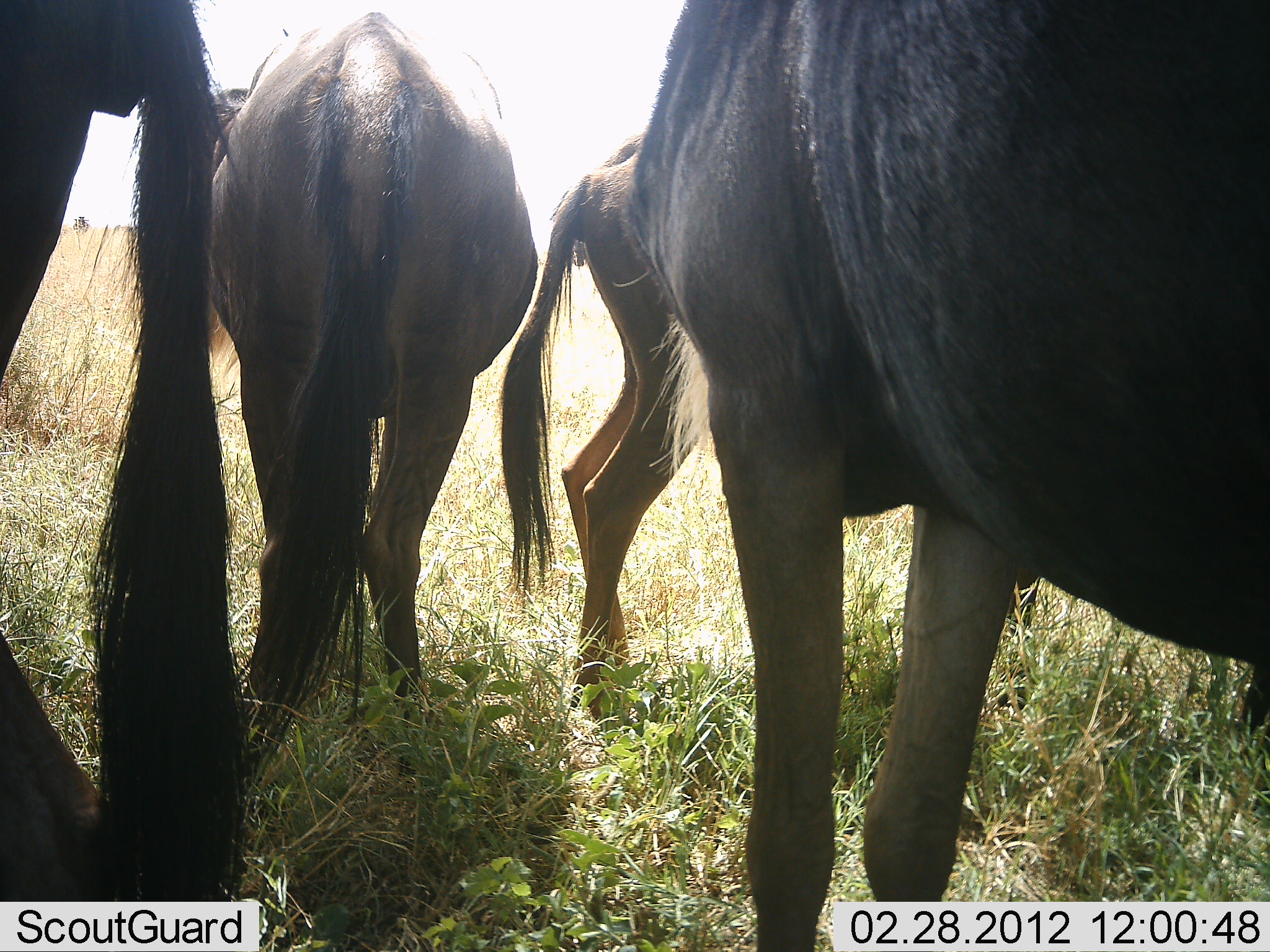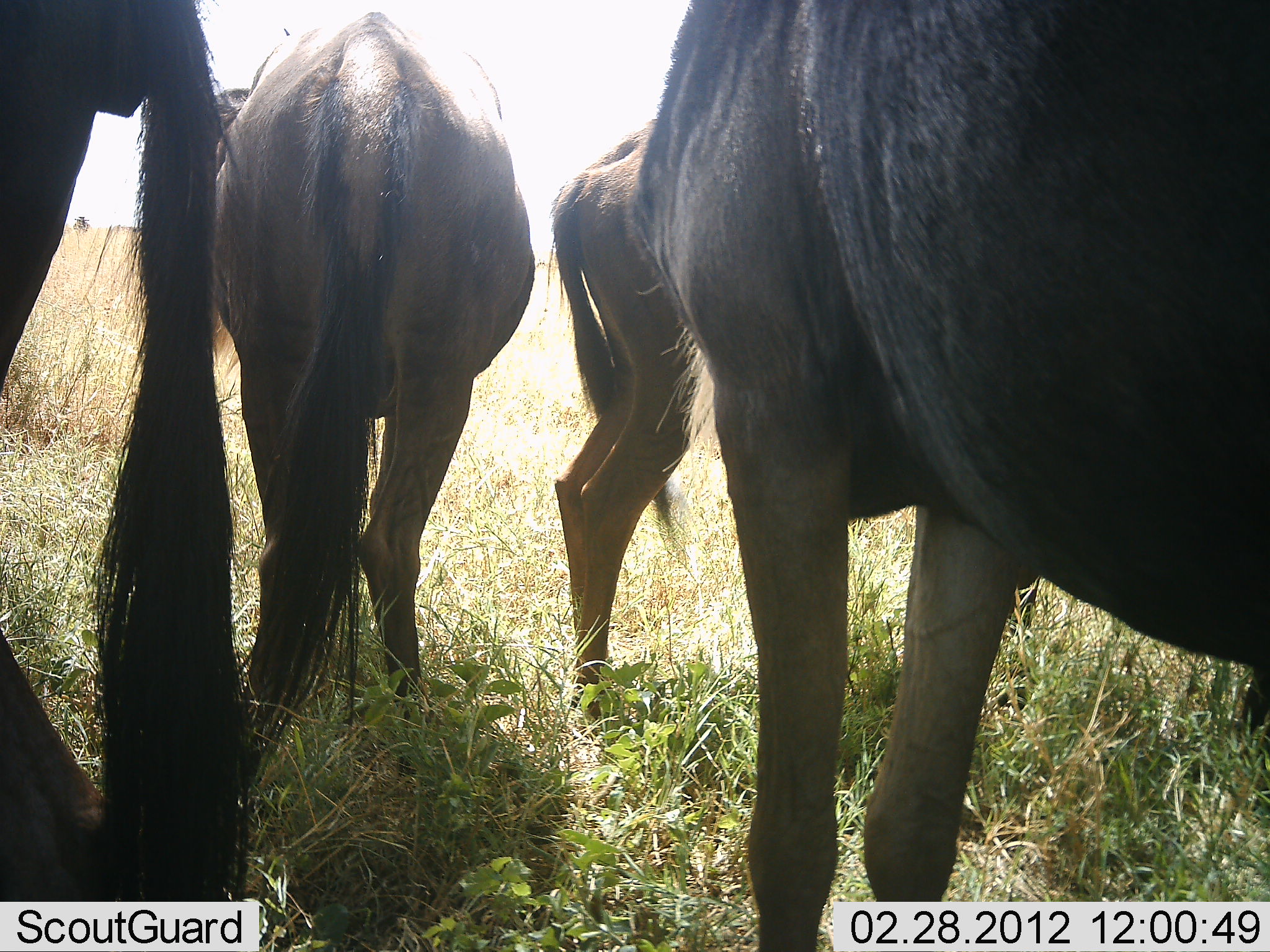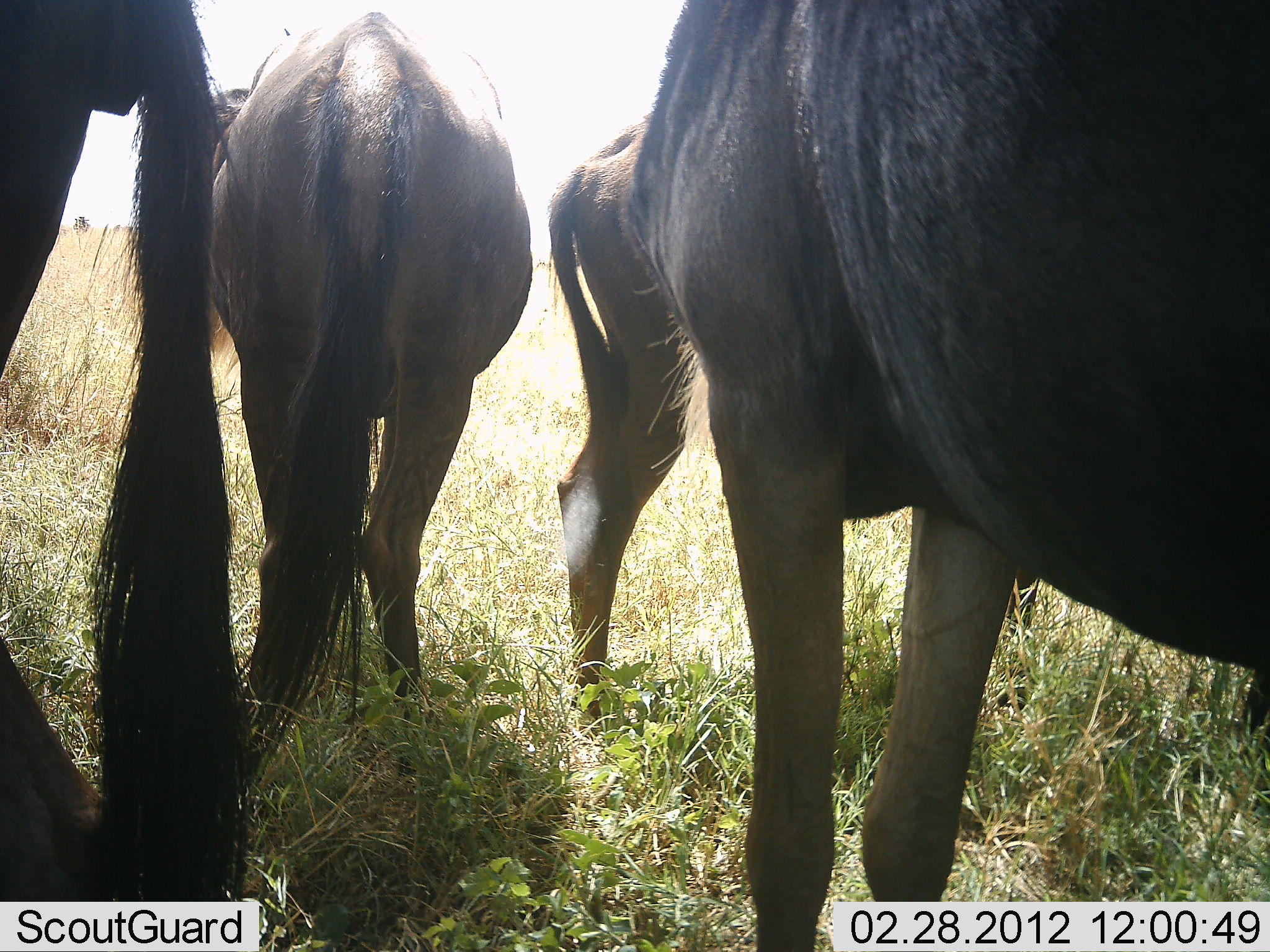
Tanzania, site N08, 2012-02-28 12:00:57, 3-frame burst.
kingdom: Animalia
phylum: Chordata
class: Mammalia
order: Artiodactyla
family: Bovidae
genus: Connochaetes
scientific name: Connochaetes taurinus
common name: blue wildebeest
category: wildebeest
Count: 4.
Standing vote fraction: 93%.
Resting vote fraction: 13%.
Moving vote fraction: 0%.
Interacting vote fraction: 0%.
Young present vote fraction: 13%.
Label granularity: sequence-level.